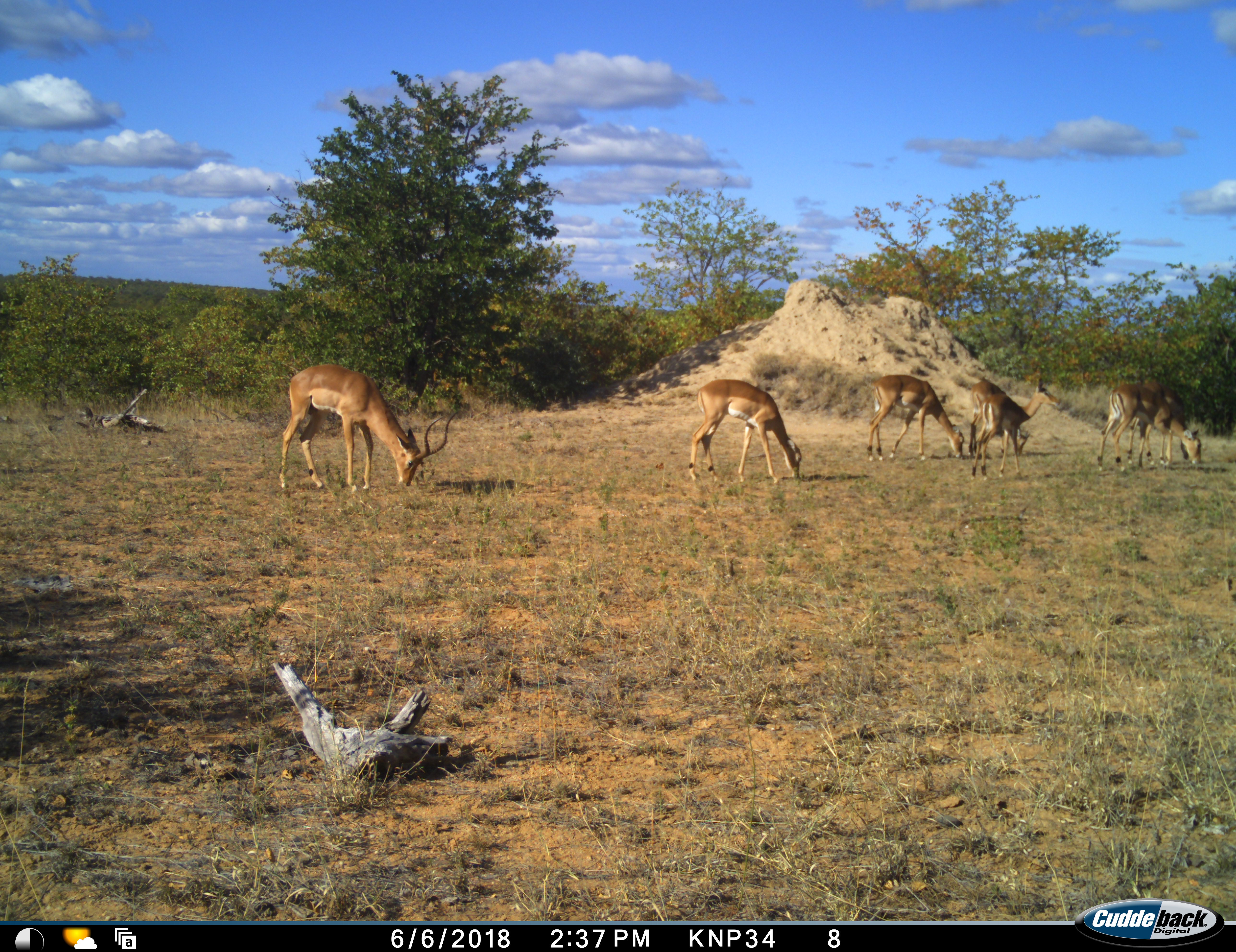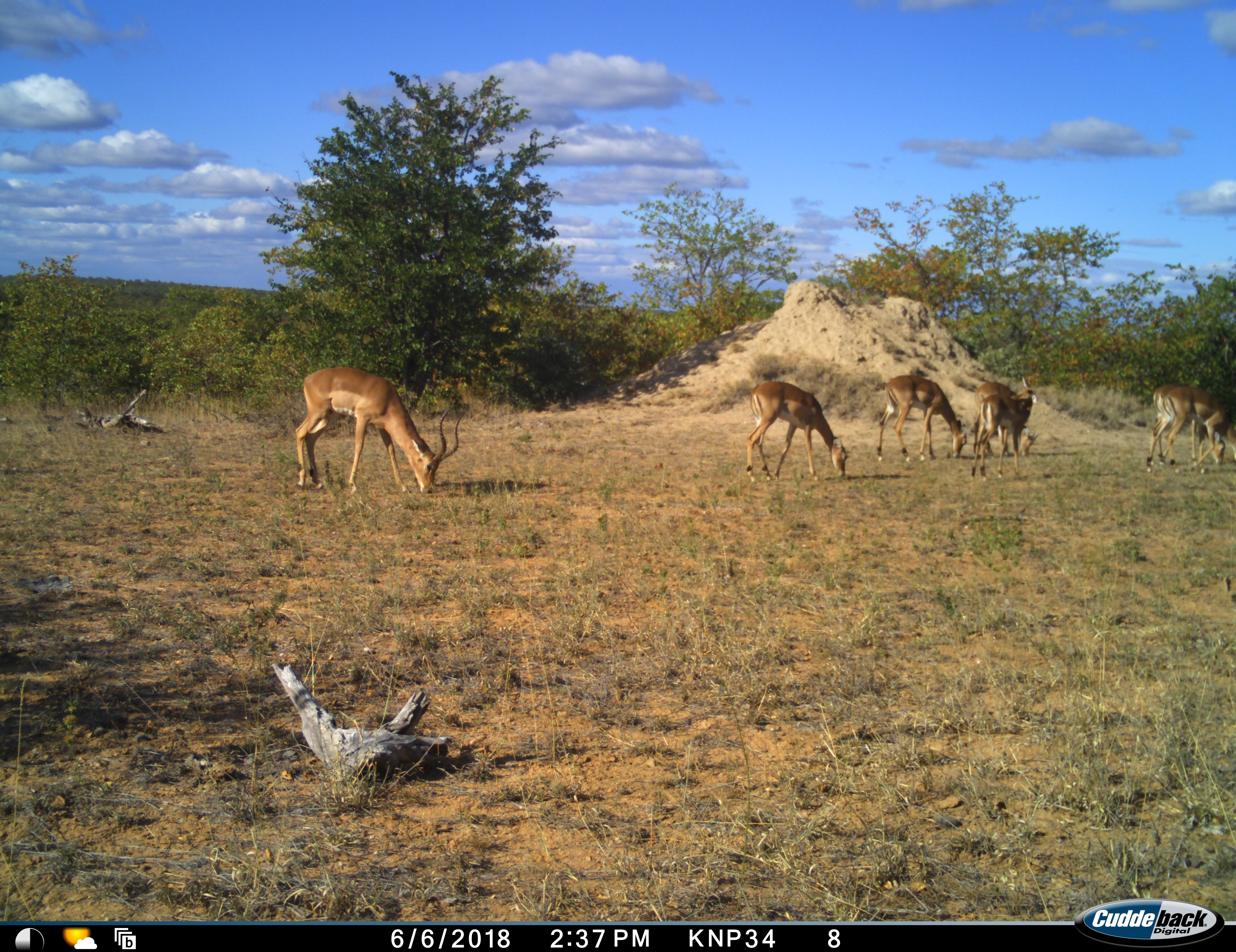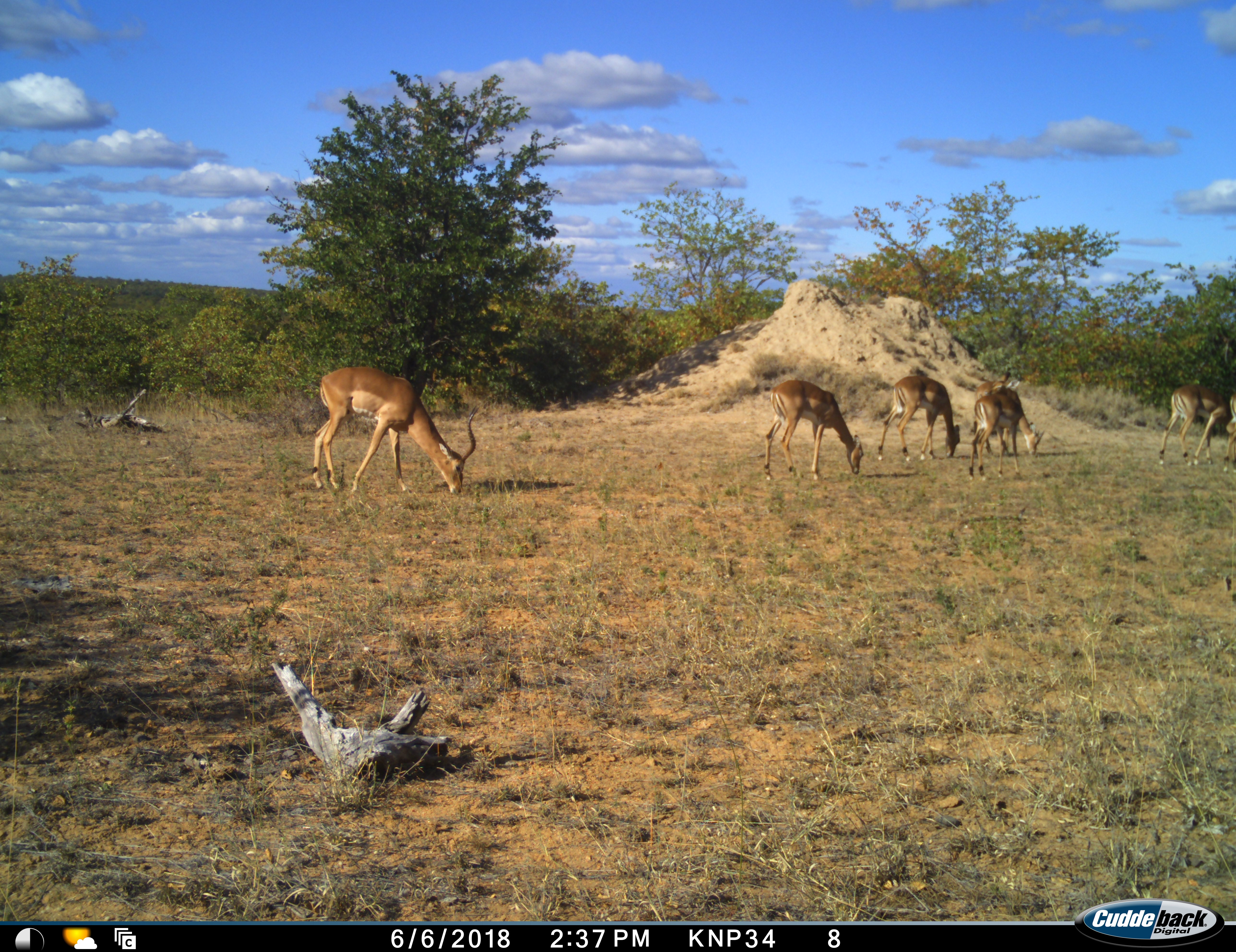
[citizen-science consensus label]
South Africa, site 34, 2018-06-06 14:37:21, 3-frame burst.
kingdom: Animalia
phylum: Chordata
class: Mammalia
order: Artiodactyla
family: Bovidae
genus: Aepyceros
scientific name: Aepyceros melampus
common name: impala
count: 7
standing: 30%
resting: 0%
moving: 70%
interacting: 0%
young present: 0%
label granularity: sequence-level